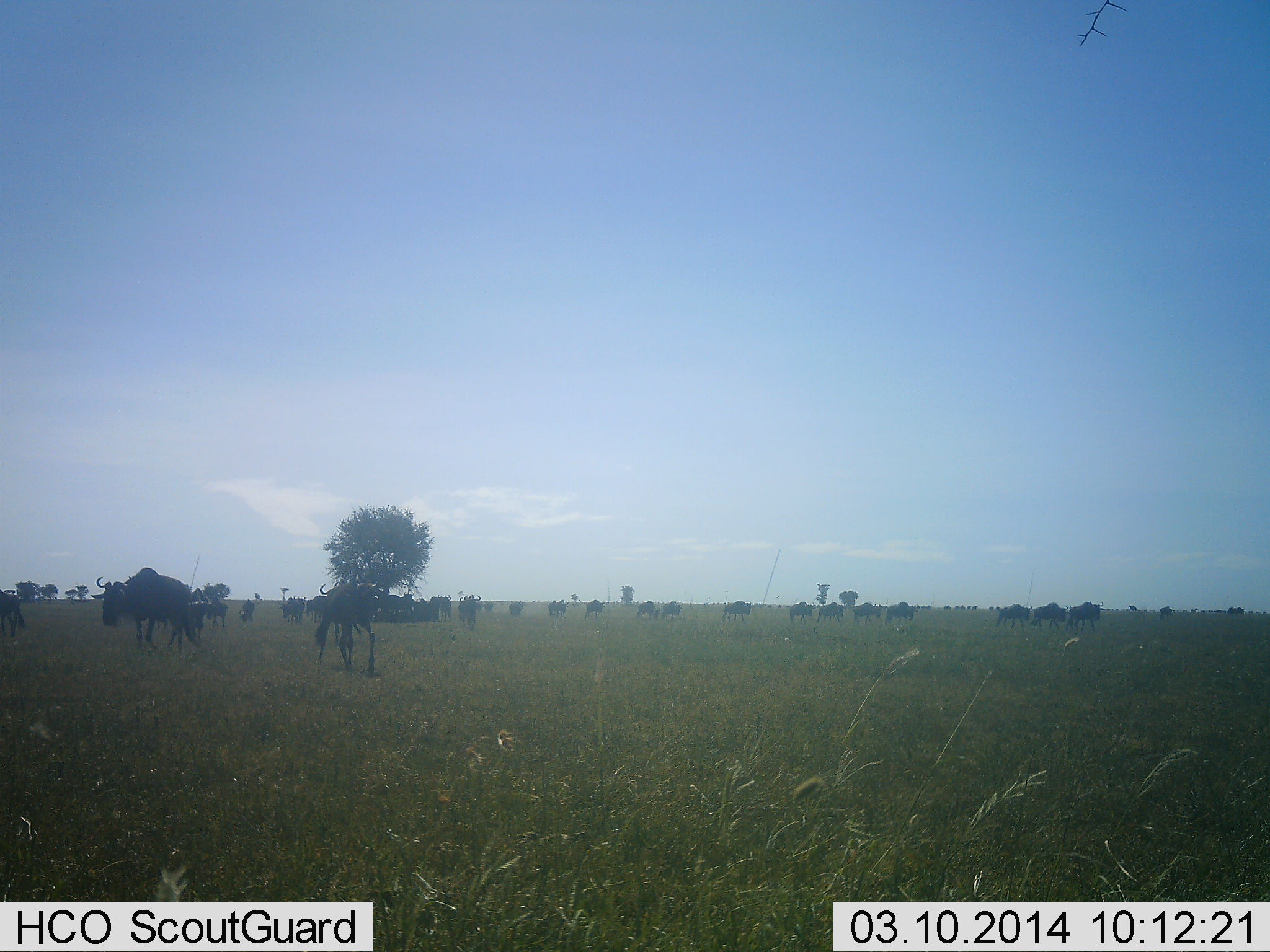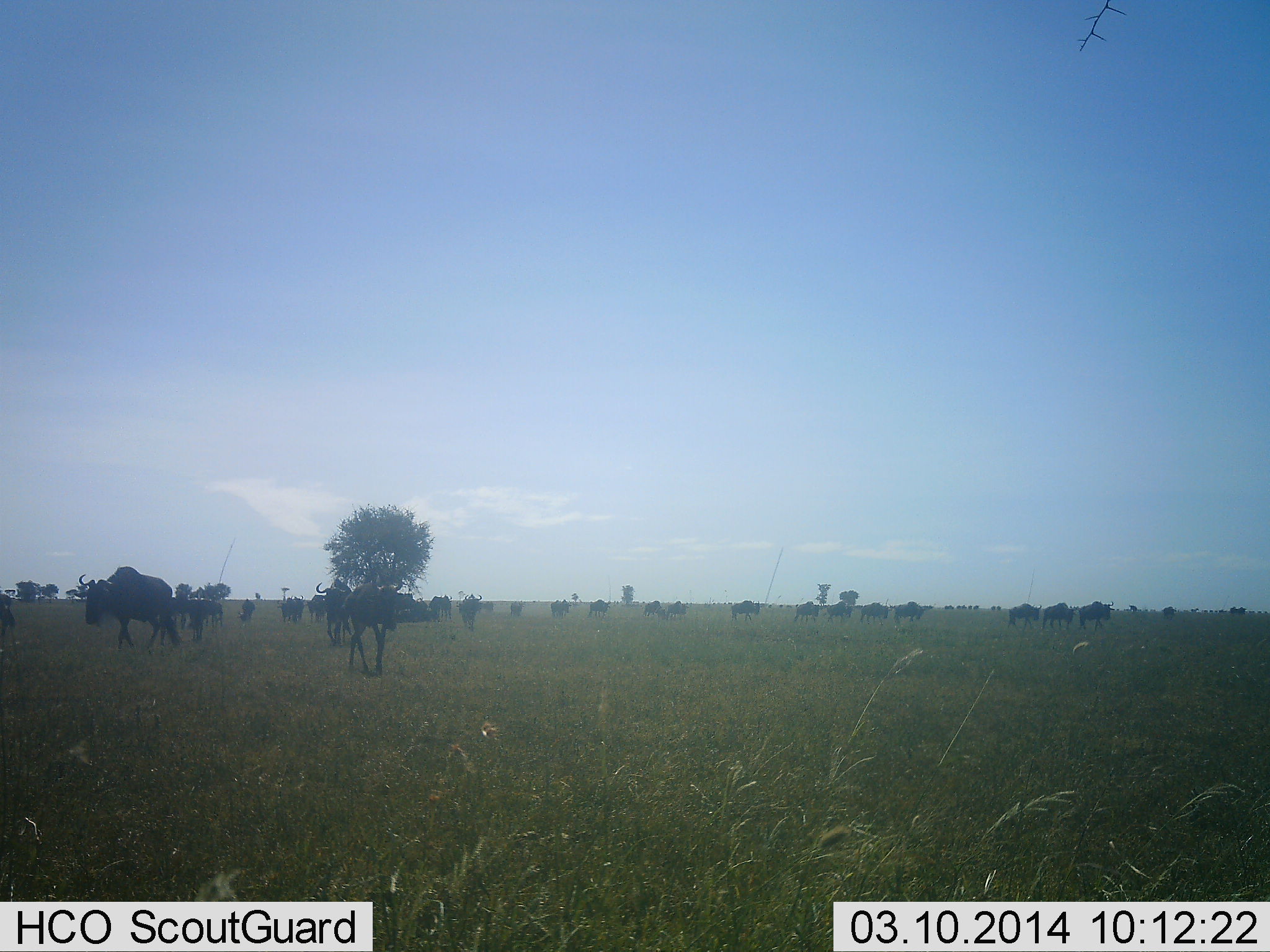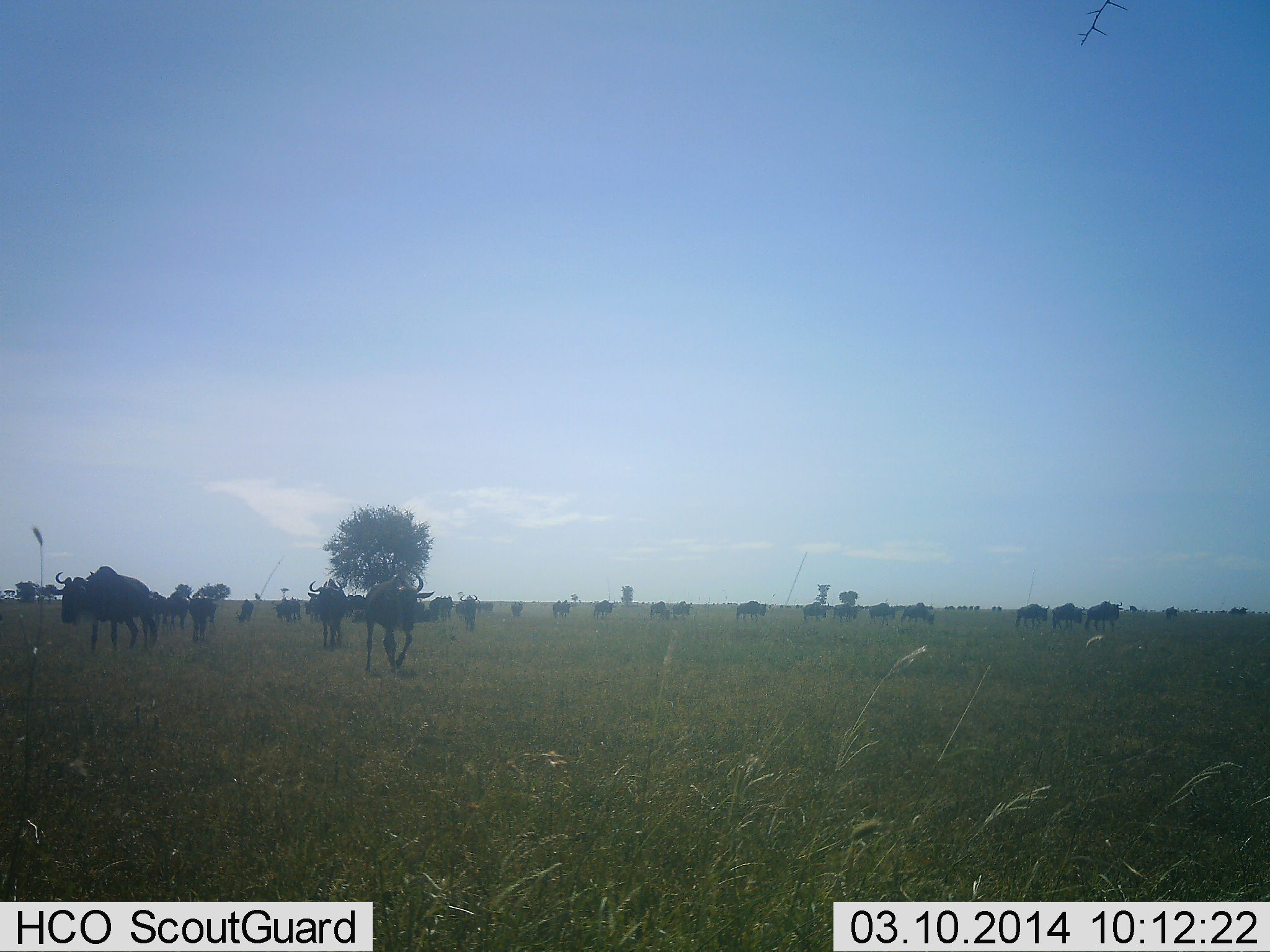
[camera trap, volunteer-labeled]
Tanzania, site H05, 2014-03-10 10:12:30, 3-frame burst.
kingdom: Animalia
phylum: Chordata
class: Mammalia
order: Artiodactyla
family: Bovidae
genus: Connochaetes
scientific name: Connochaetes taurinus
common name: blue wildebeest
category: wildebeest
Wildebeest (blue wildebeest) (Connochaetes taurinus), count 11-50. Behavior (volunteer vote fractions): standing 20%, resting 0%, moving 90%, interacting 0%. Young present (vote fraction): 0%. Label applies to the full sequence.